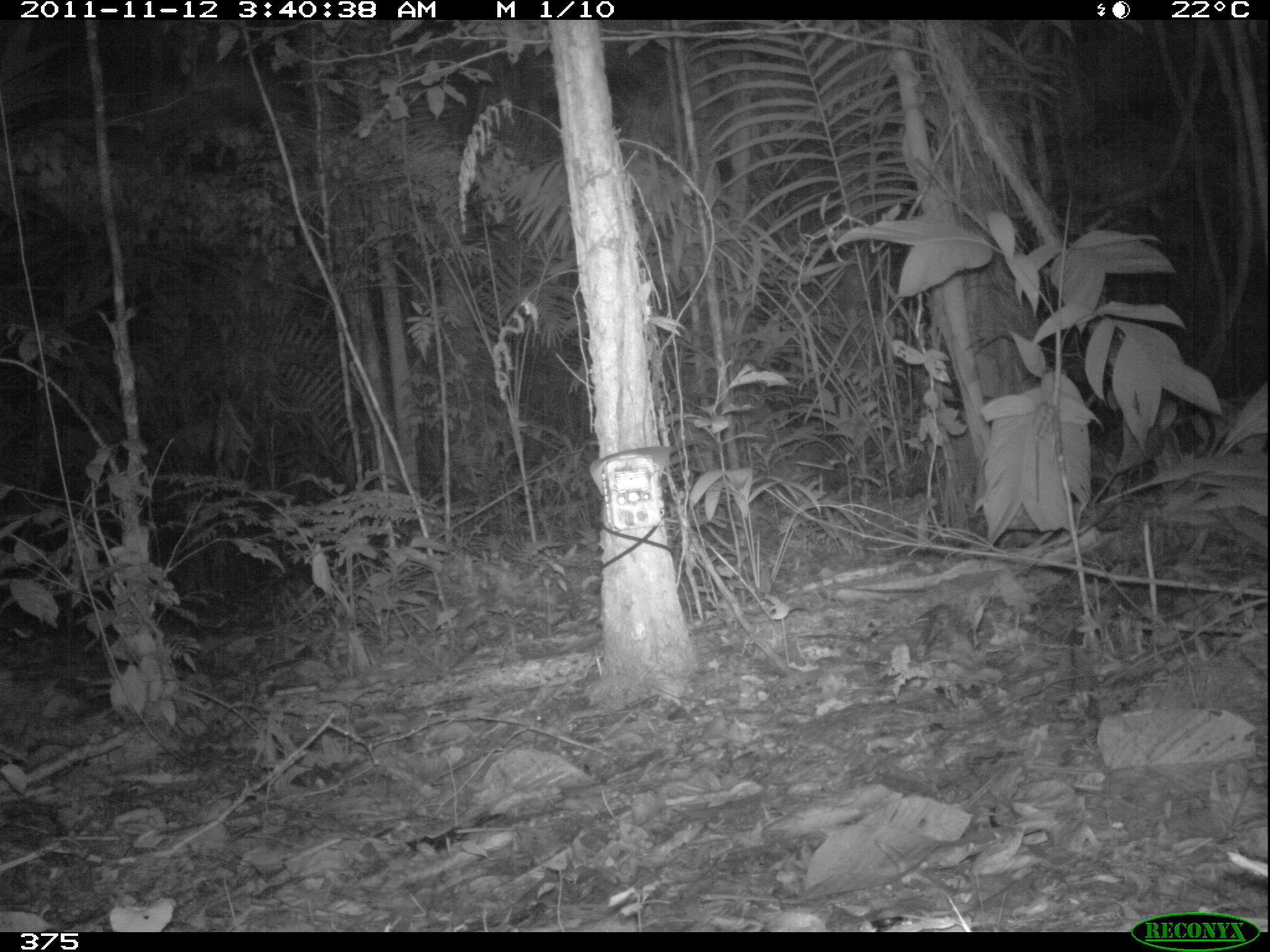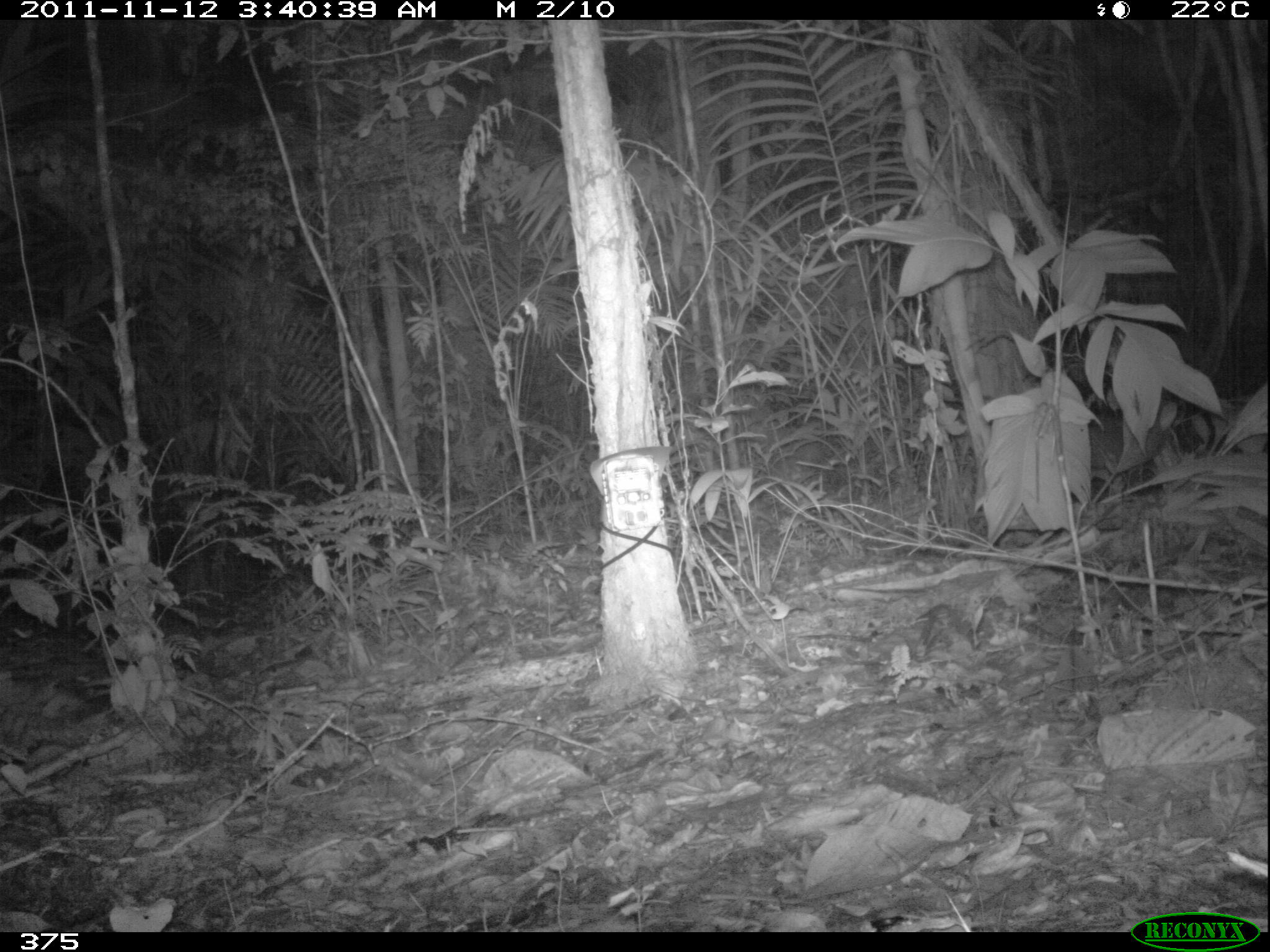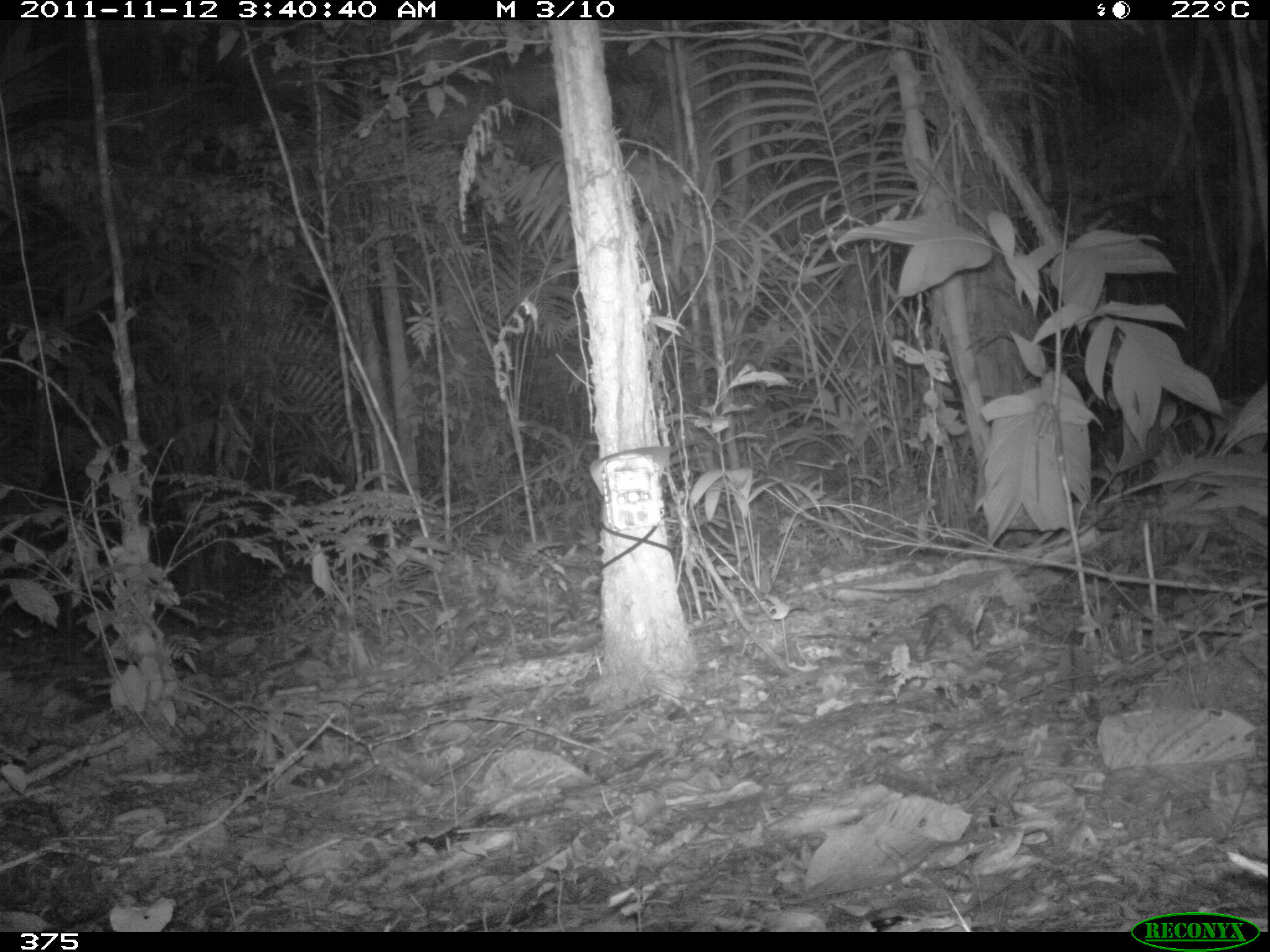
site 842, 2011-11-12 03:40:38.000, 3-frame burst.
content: unidentified animal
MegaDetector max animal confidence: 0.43